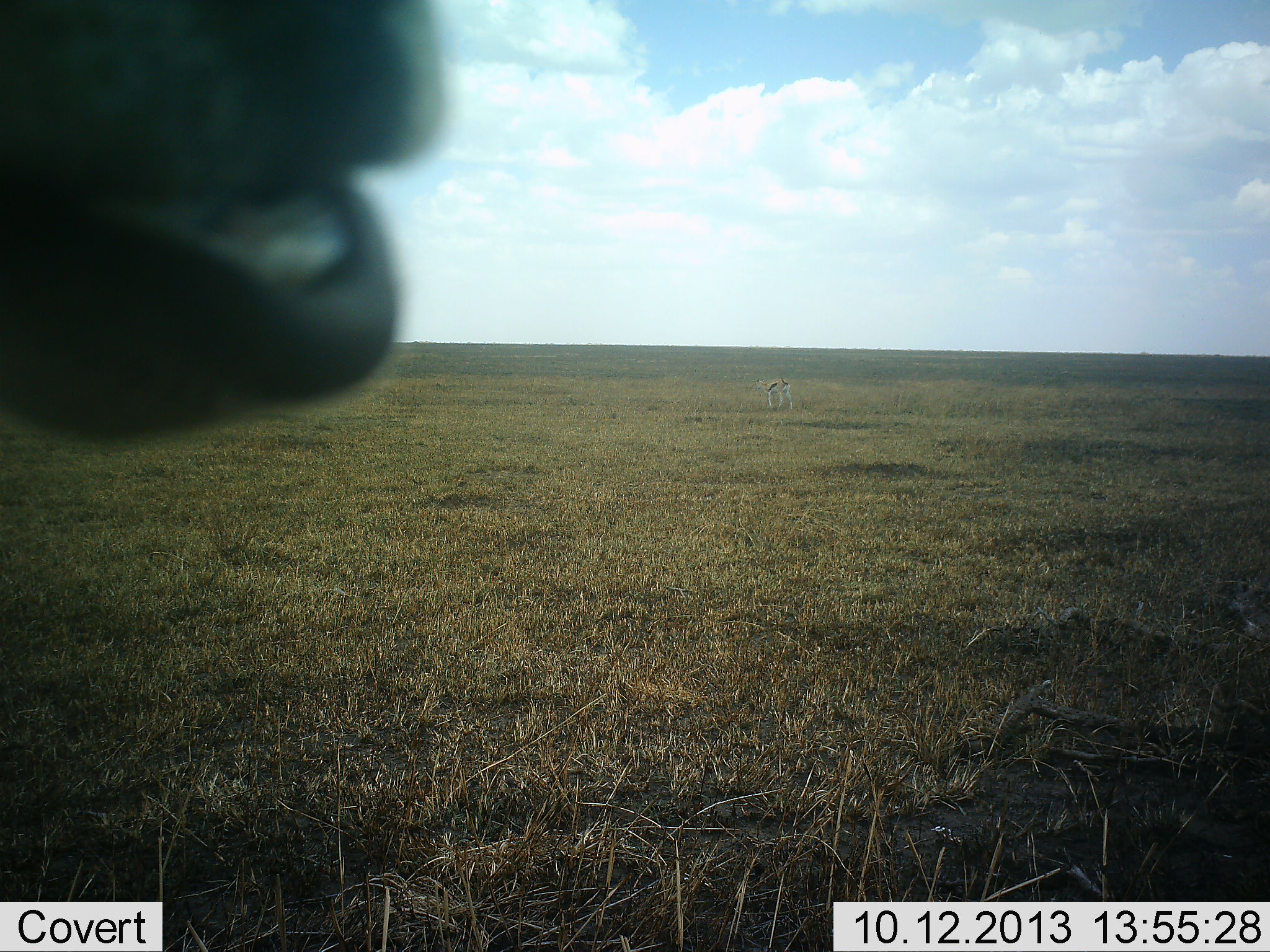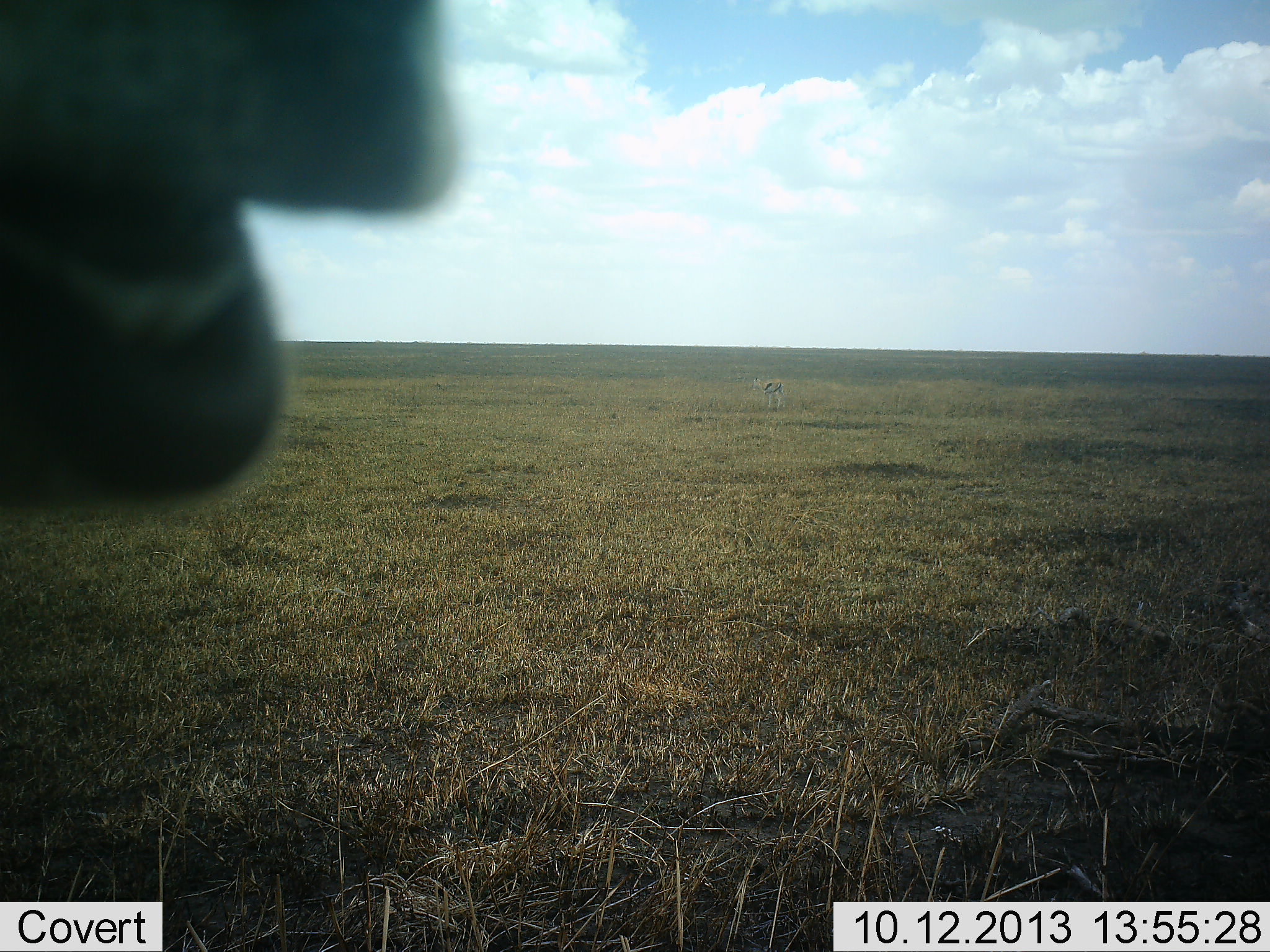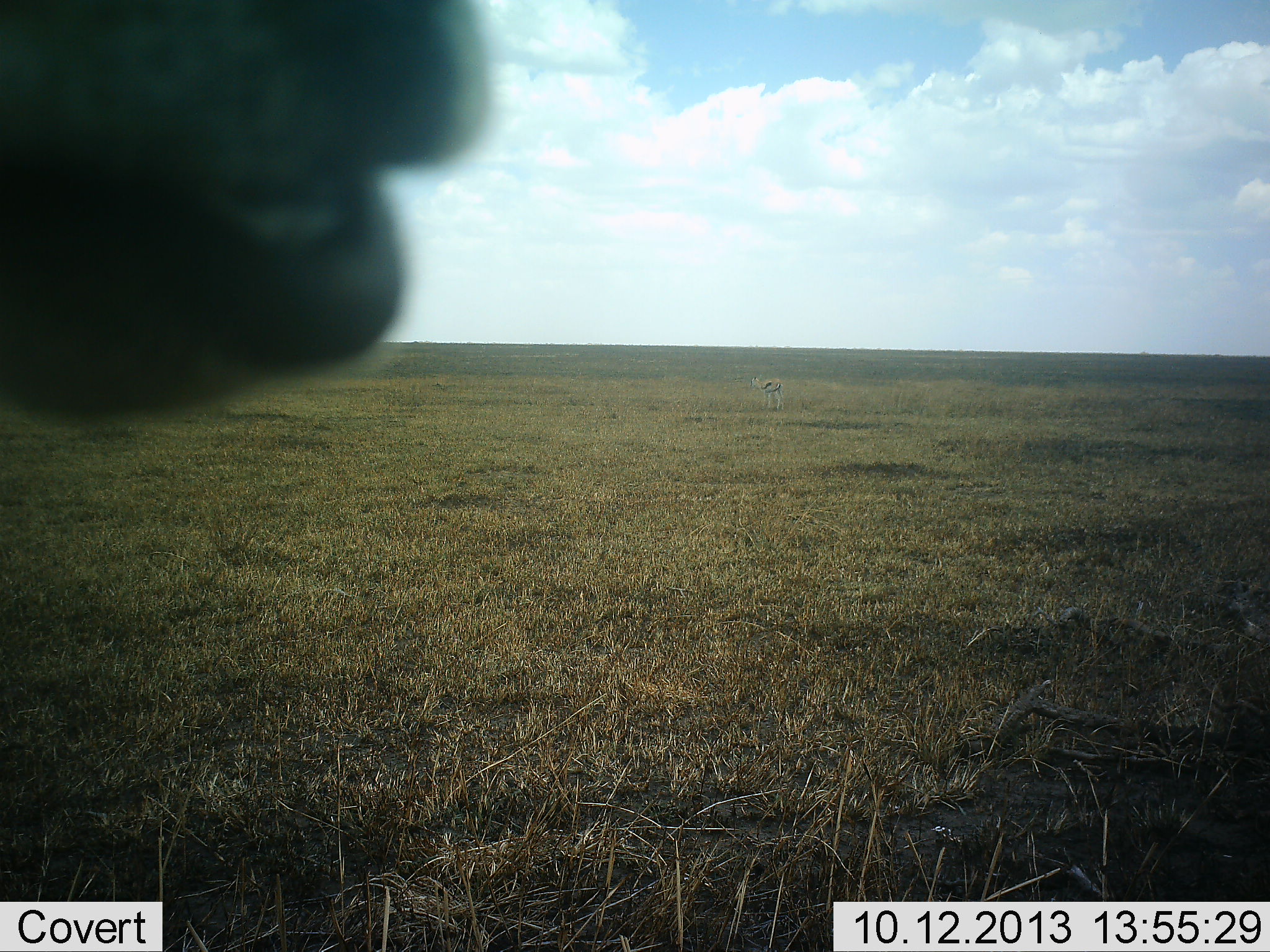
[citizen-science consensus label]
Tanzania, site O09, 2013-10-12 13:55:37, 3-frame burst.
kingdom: Animalia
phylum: Chordata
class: Mammalia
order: Artiodactyla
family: Bovidae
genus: Eudorcas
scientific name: Eudorcas thomsonii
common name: thomson's gazelle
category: gazellethomsons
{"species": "gazellethomsons (thomson's gazelle) (Eudorcas thomsonii)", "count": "2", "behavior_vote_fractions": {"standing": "71%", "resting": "0%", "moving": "21%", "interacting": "0%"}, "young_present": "0%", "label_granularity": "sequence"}